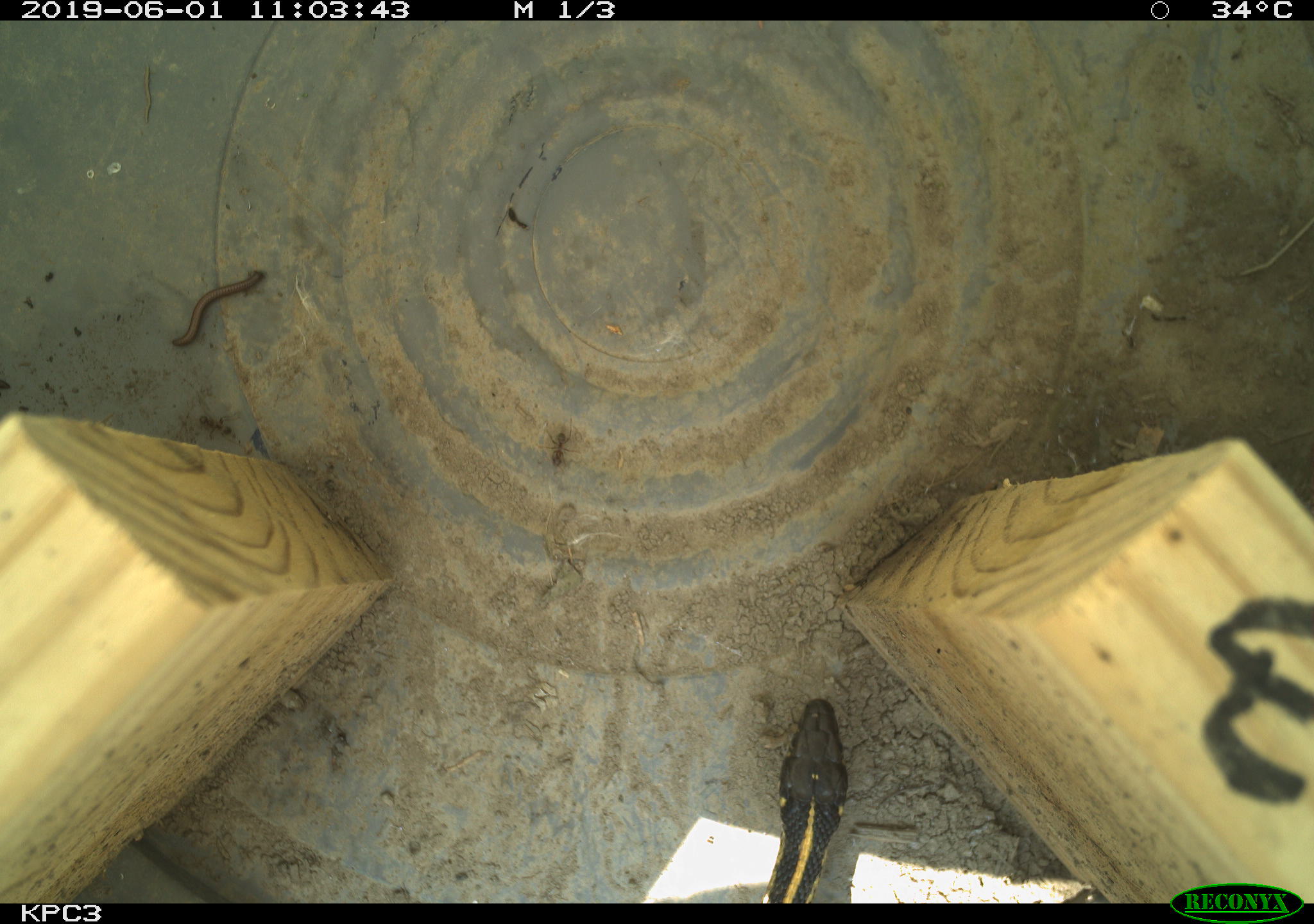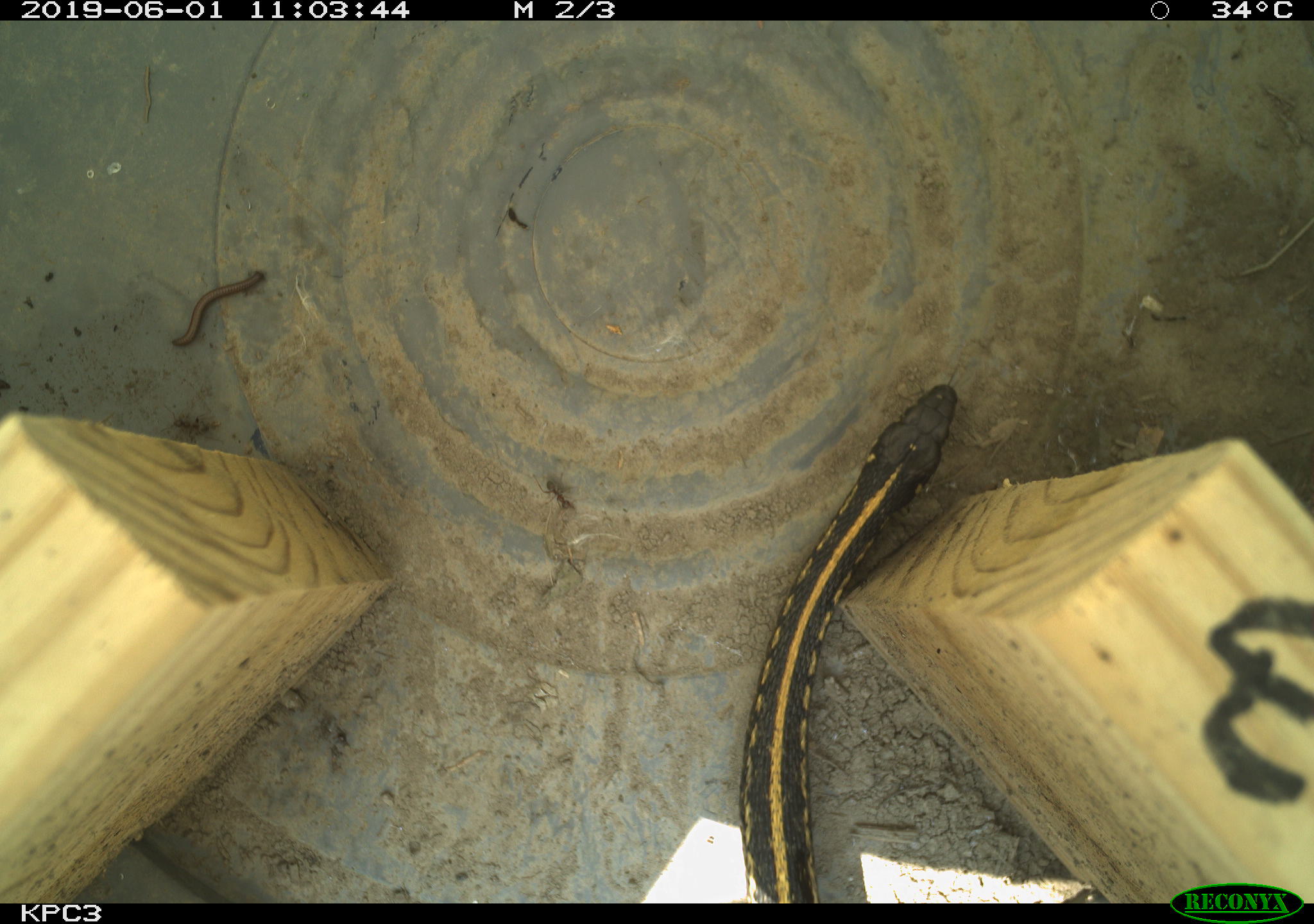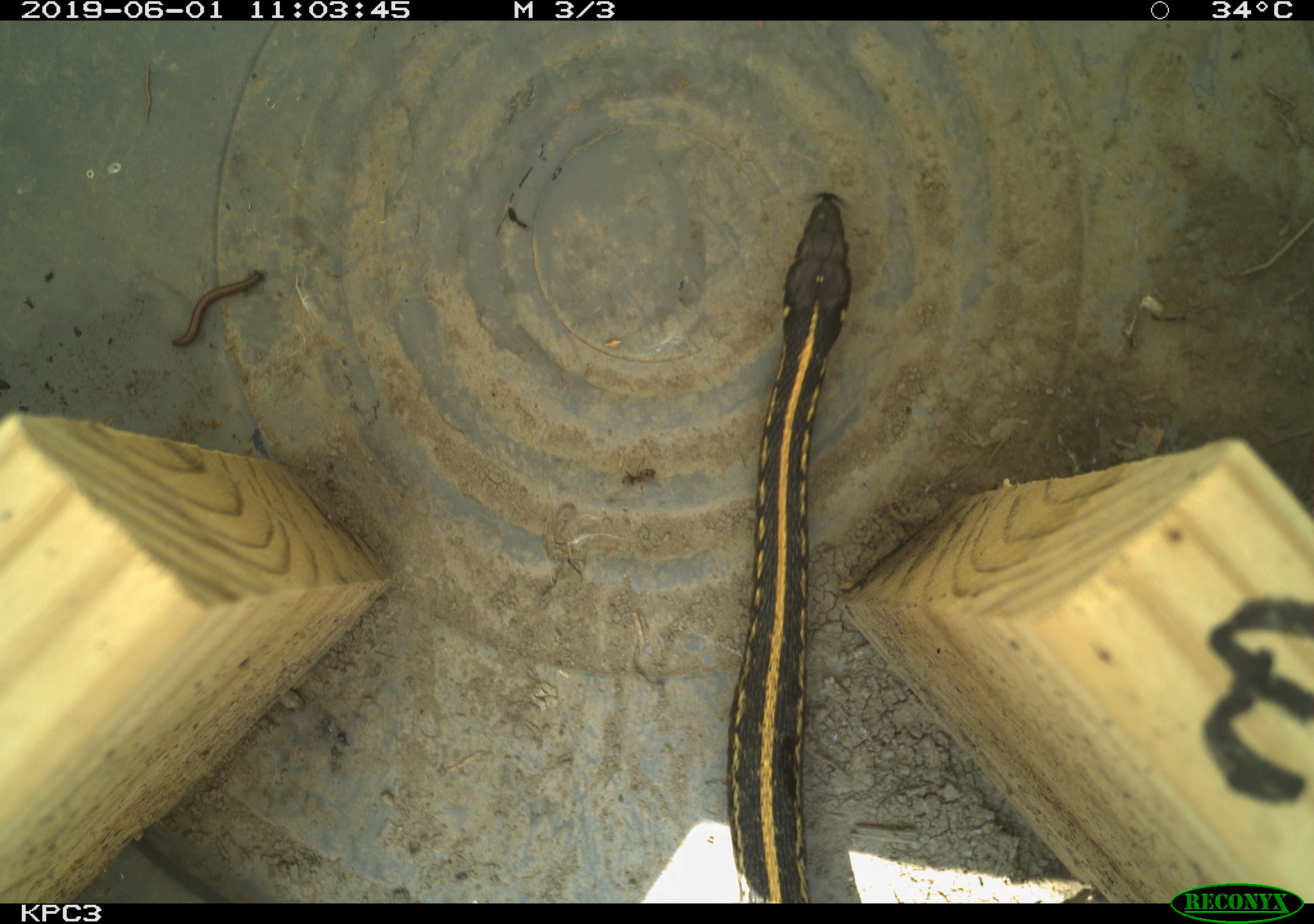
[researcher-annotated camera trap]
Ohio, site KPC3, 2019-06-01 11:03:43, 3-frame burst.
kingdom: Animalia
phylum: Chordata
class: Reptilia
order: Squamata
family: Colubridae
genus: Thamnophis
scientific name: Thamnophis radix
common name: plains gartersnake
Plains gartersnake (Thamnophis radix).